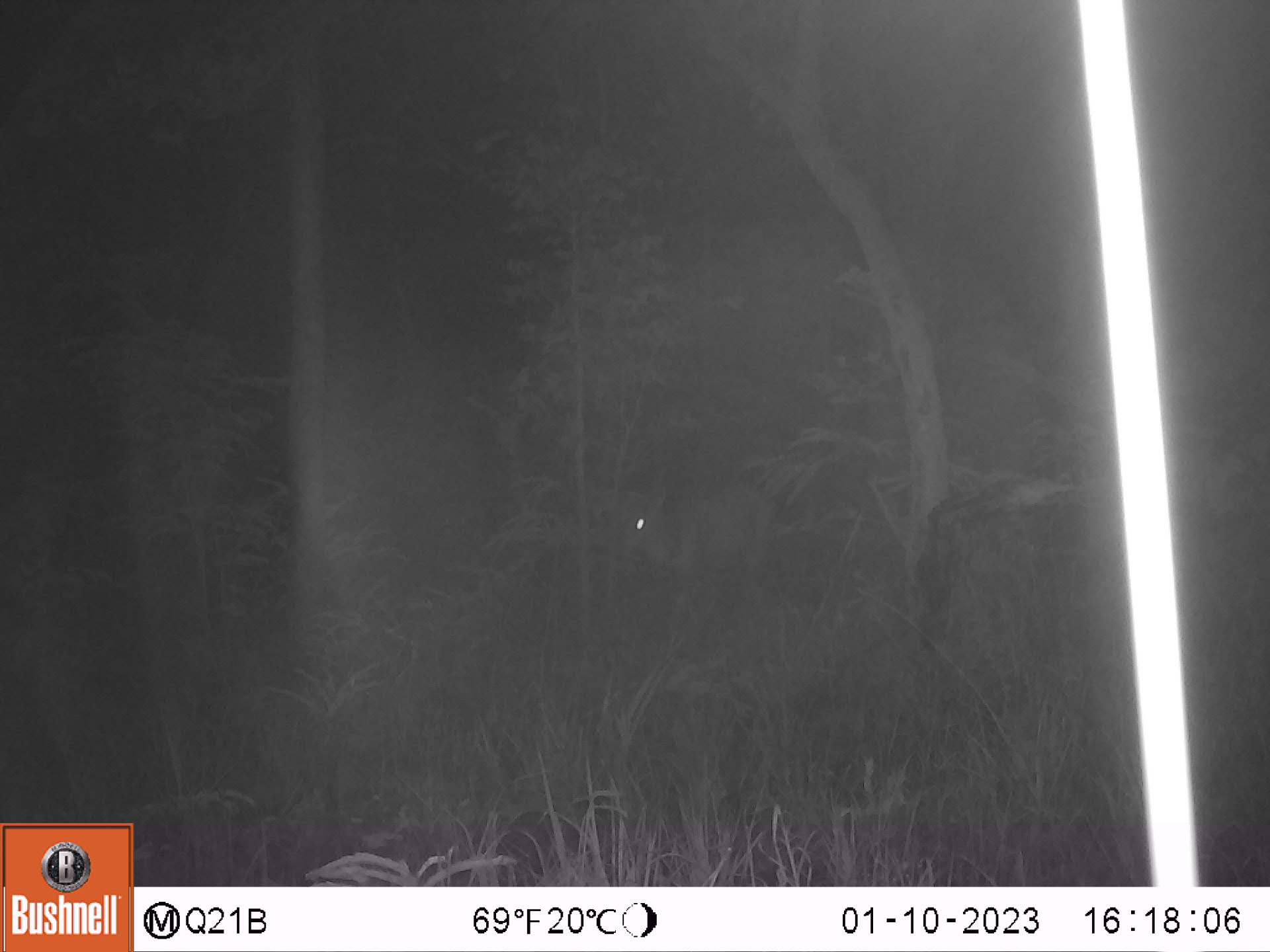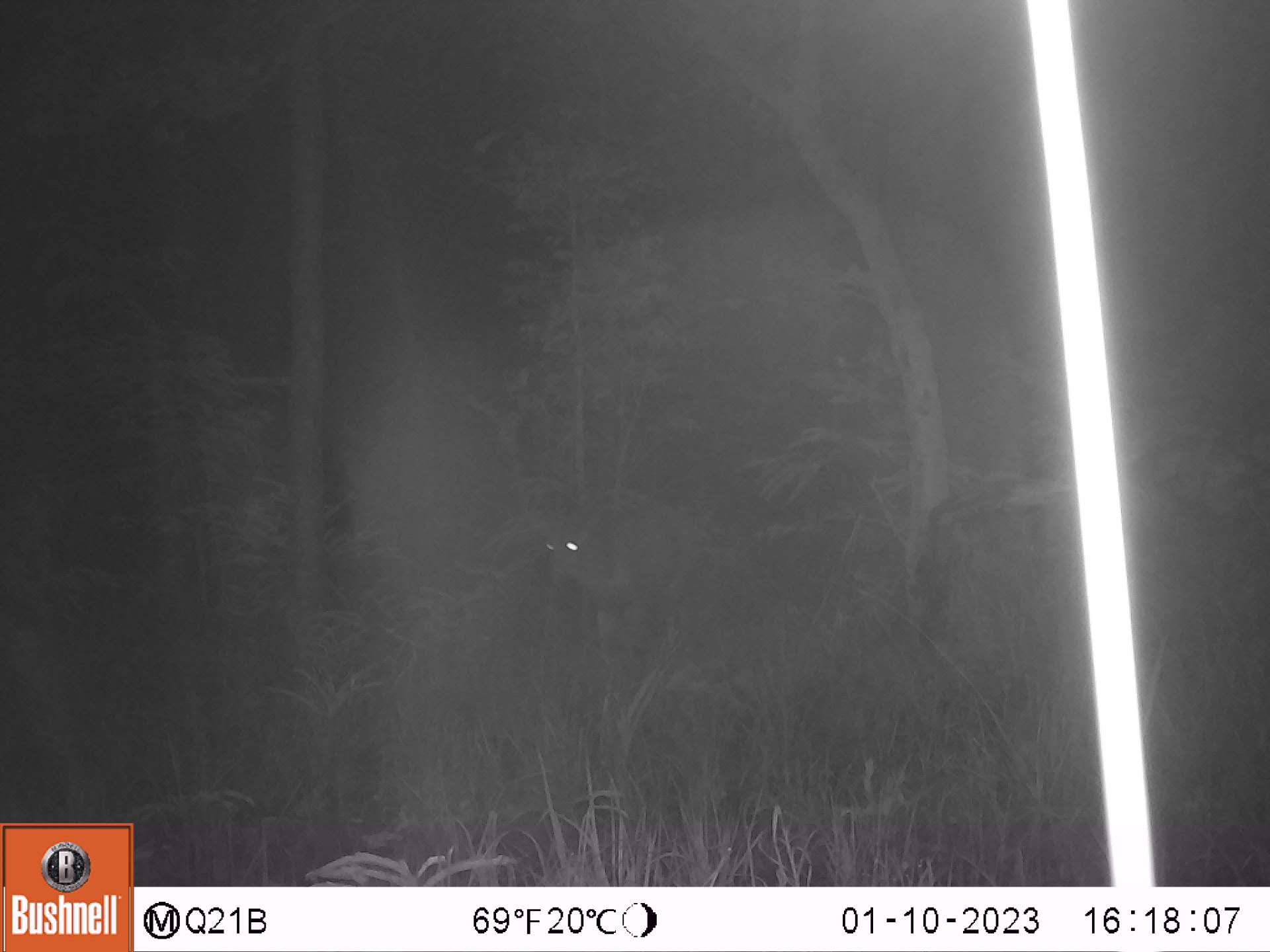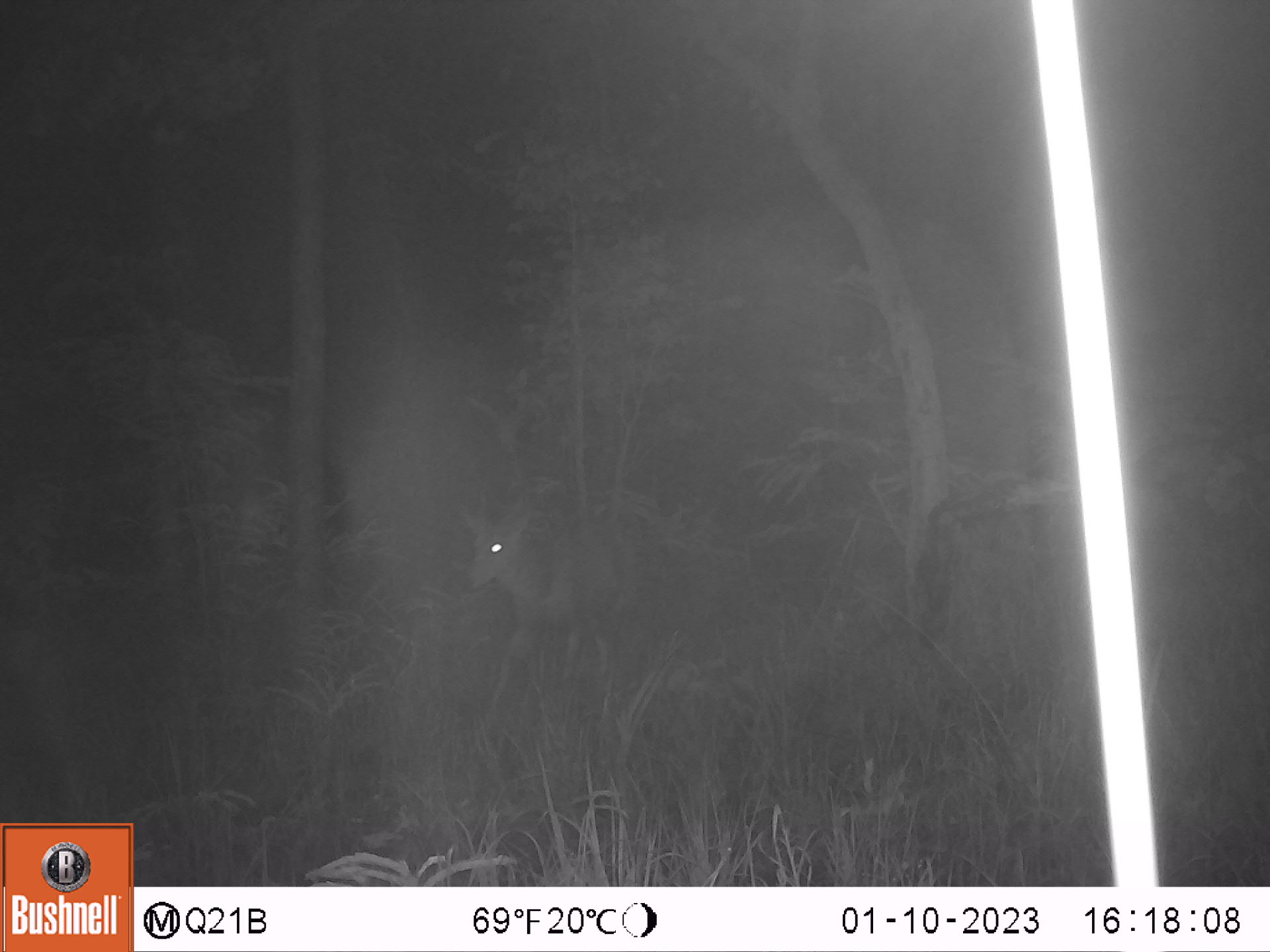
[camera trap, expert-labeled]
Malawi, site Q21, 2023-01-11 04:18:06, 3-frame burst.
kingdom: Animalia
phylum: Chordata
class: Mammalia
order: Artiodactyla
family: Bovidae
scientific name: Antilopinae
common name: small antelope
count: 1